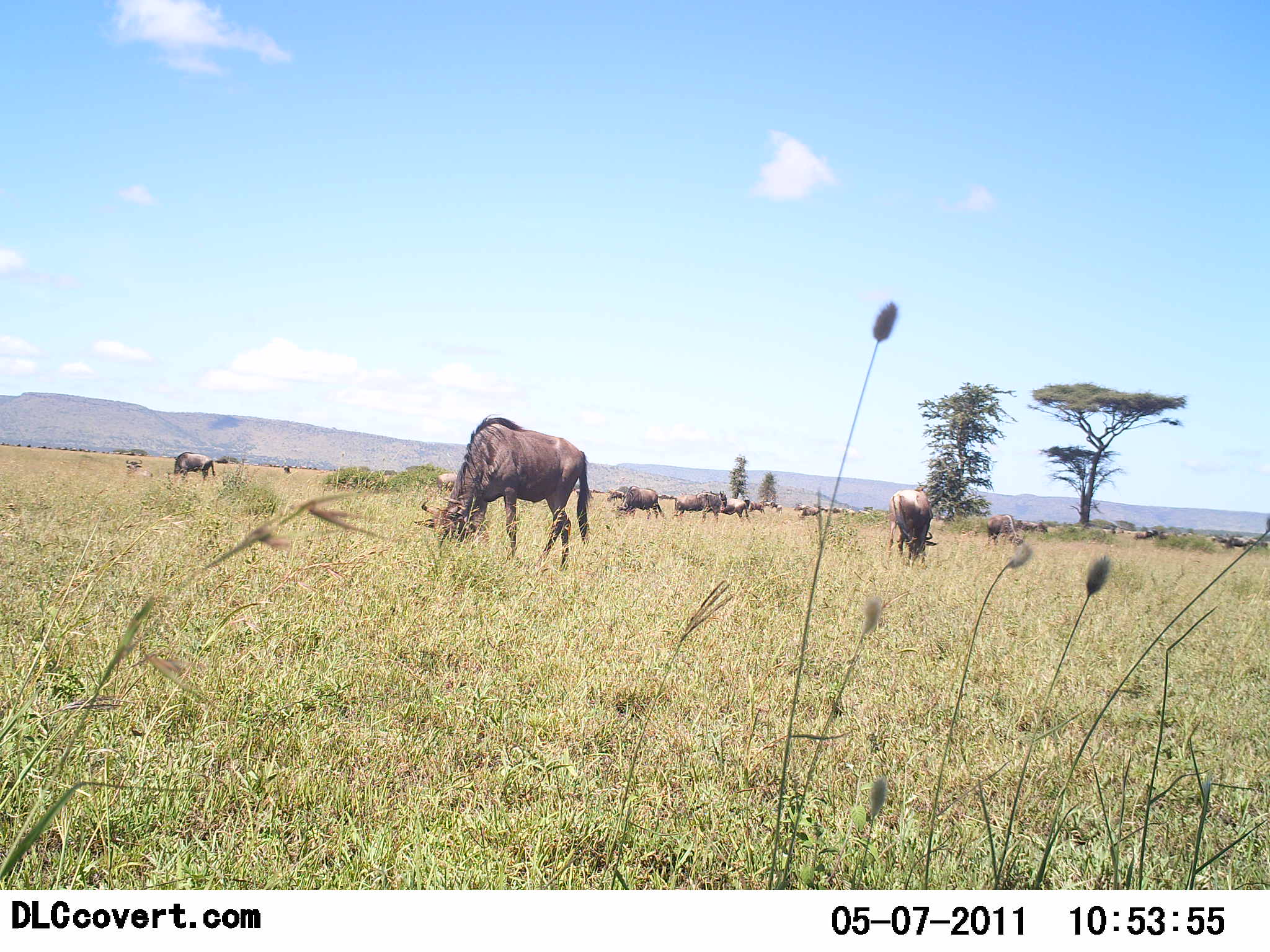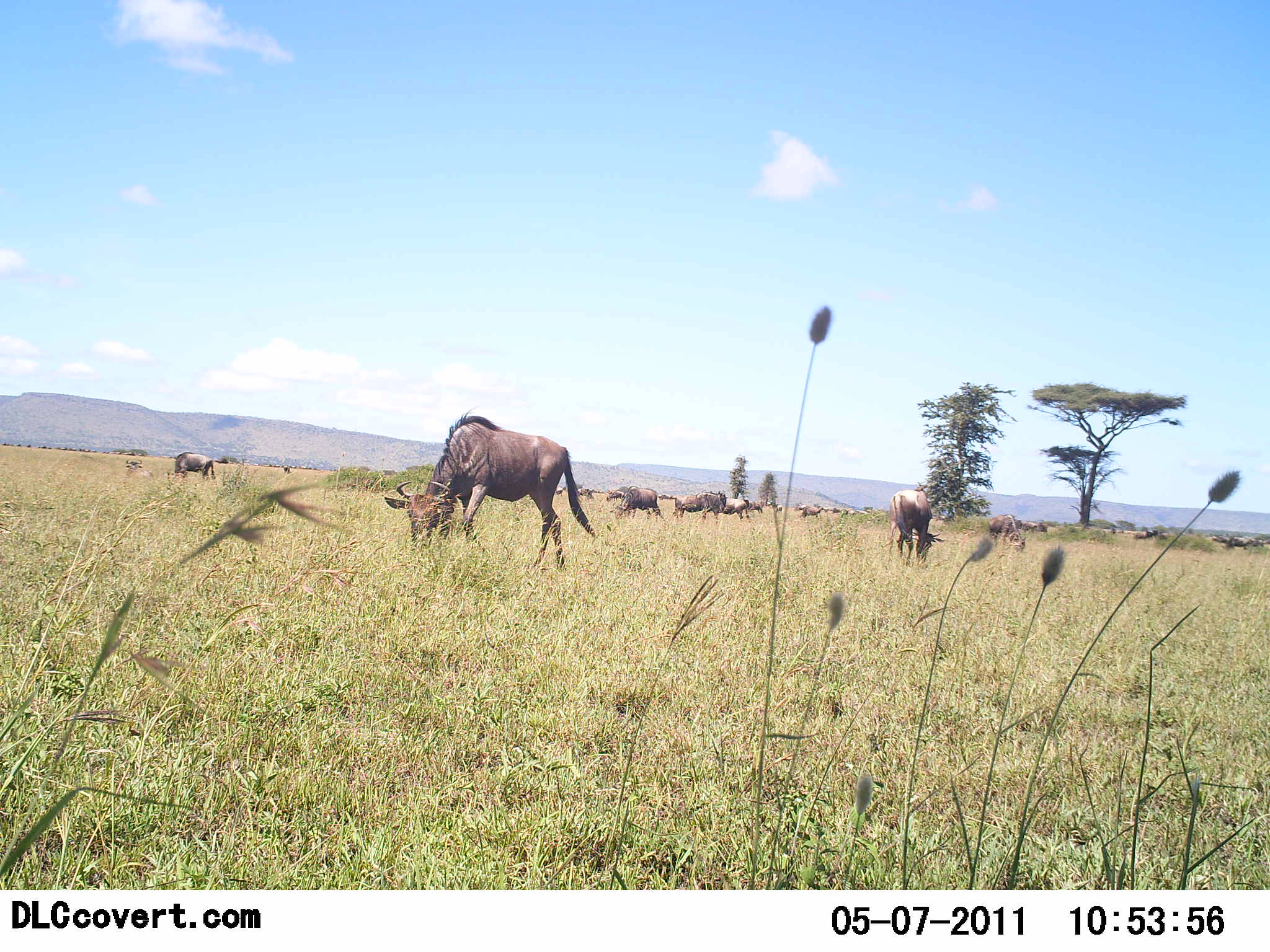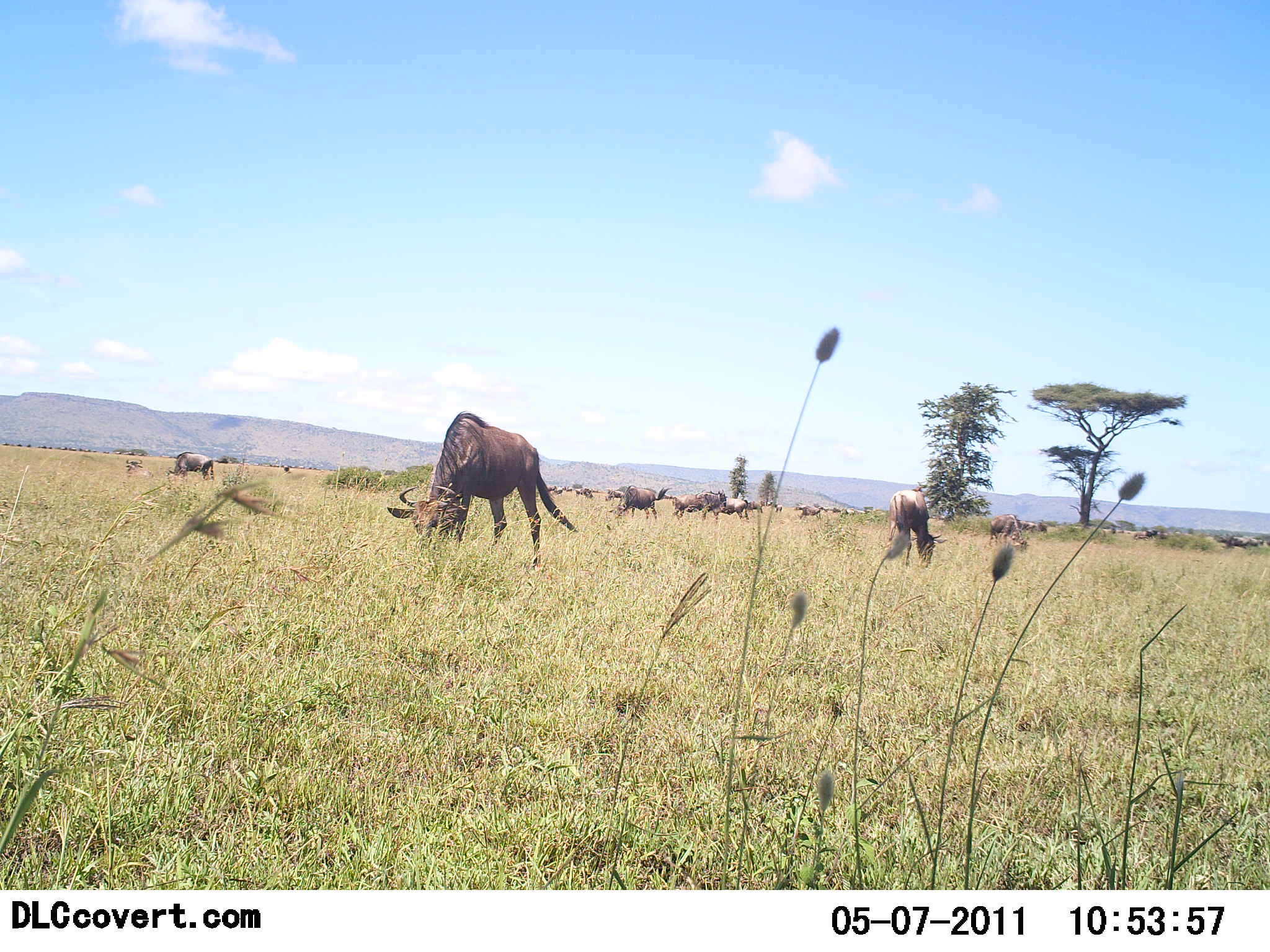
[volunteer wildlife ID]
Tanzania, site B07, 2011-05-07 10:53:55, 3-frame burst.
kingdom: Animalia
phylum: Chordata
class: Mammalia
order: Artiodactyla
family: Bovidae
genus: Connochaetes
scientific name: Connochaetes taurinus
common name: blue wildebeest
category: wildebeest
Wildebeest (blue wildebeest) (Connochaetes taurinus), count 11-50. Behavior (volunteer vote fractions): standing 27%, resting 0%, moving 9%, interacting 0%. Young present (vote fraction): 0%. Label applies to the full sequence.